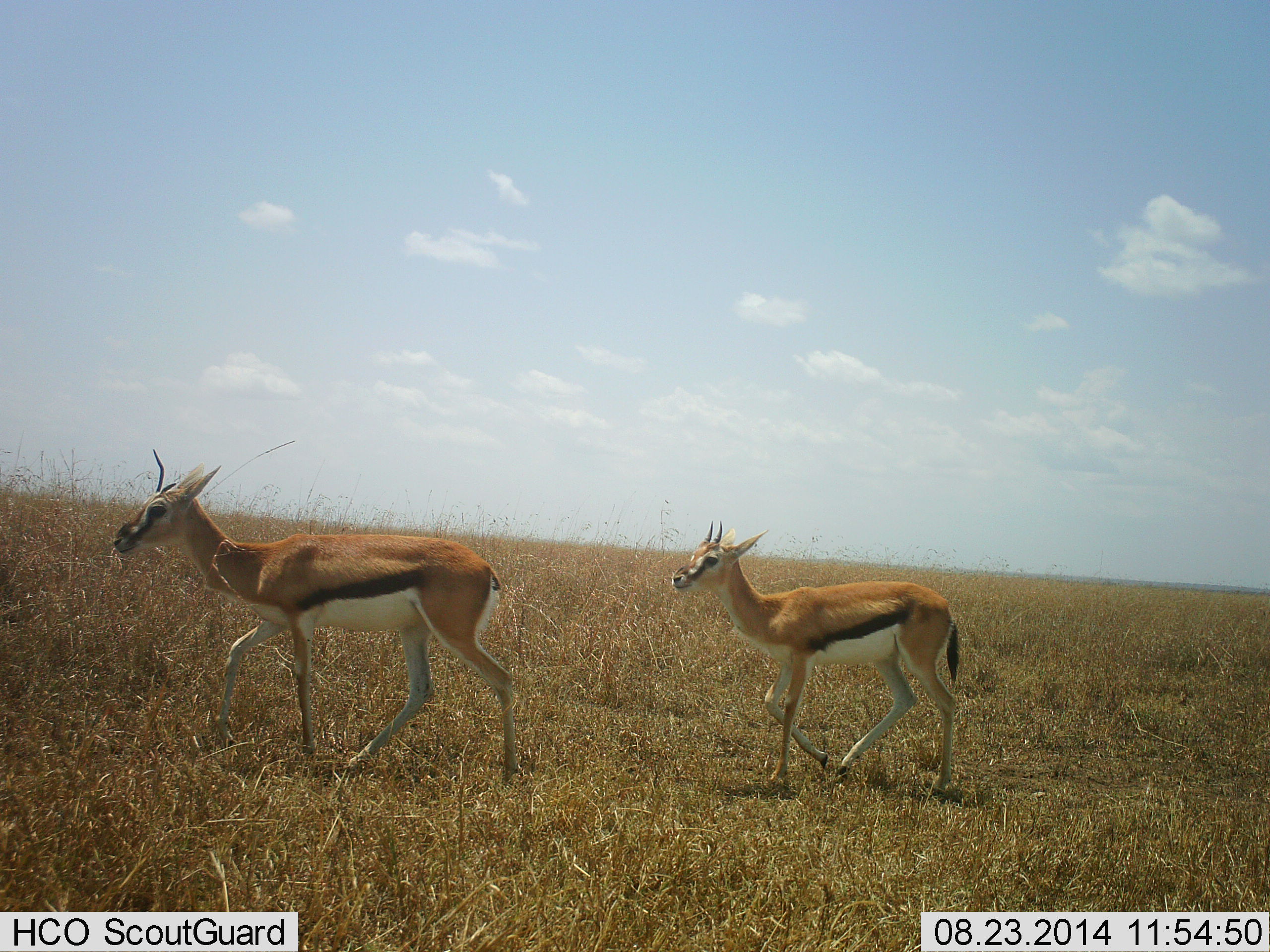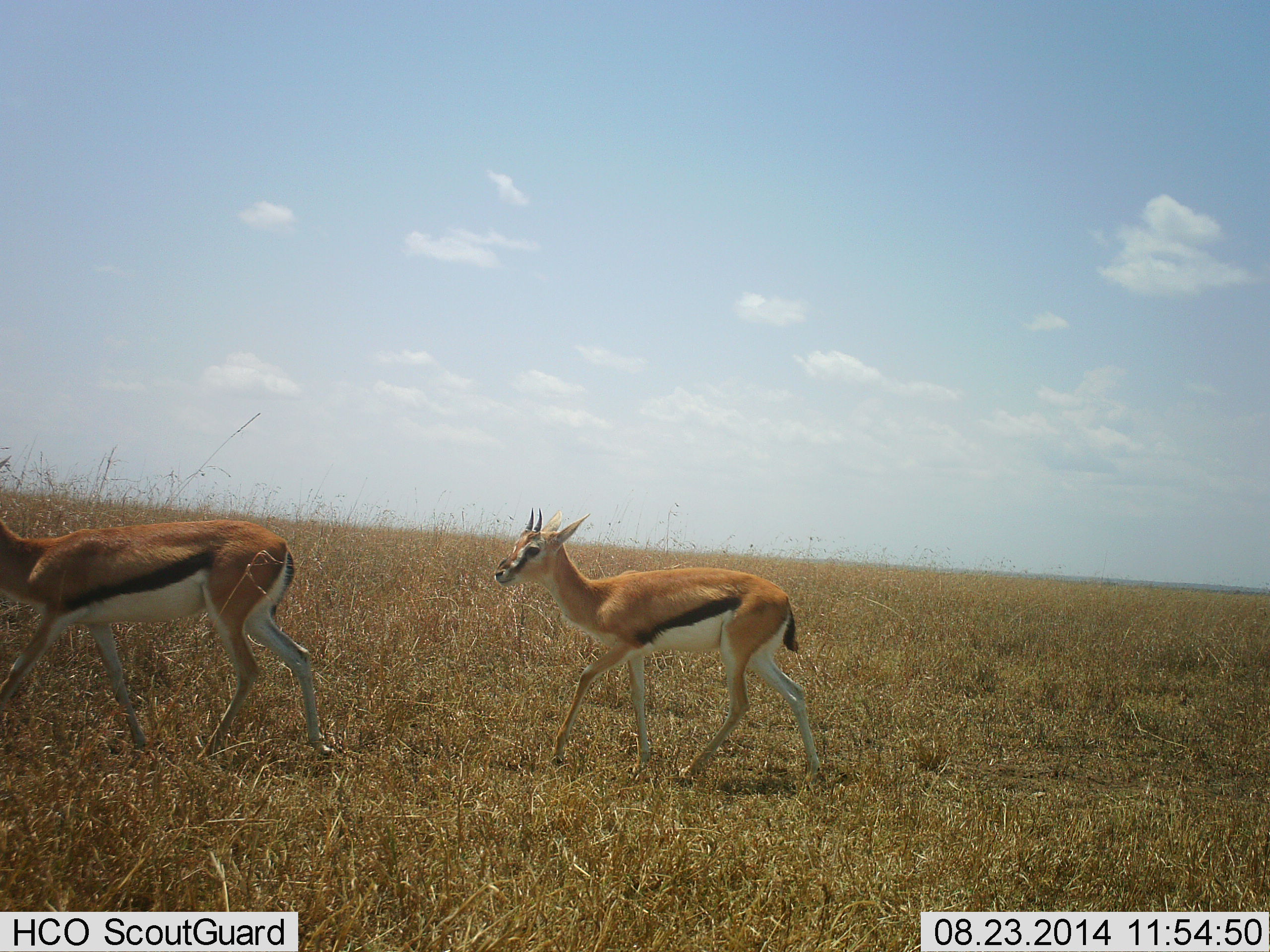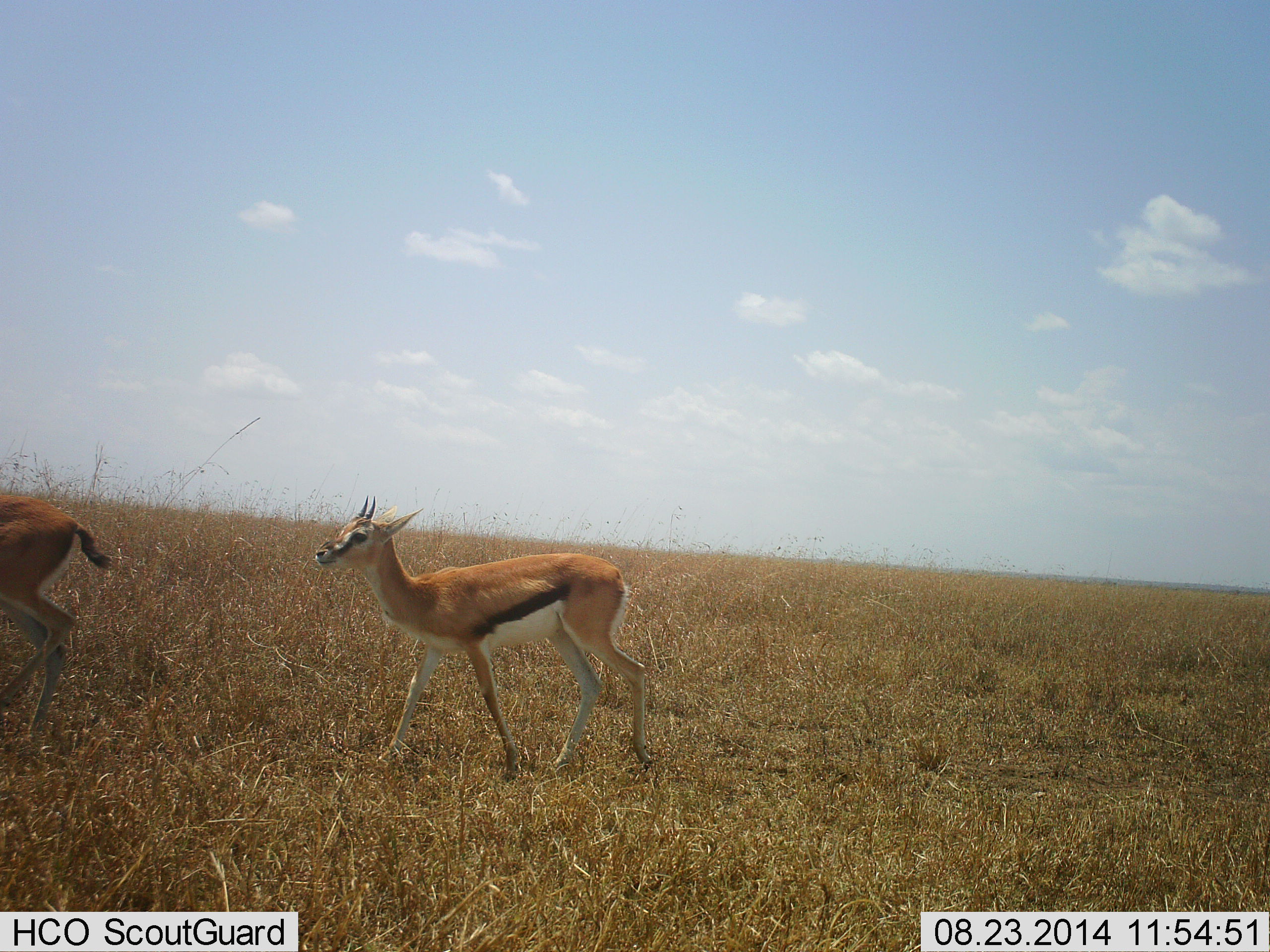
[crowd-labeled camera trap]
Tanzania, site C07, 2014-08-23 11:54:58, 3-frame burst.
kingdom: Animalia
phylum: Chordata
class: Mammalia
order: Artiodactyla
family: Bovidae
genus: Eudorcas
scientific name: Eudorcas thomsonii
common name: thomson's gazelle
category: gazellethomsons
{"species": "gazellethomsons (thomson's gazelle) (Eudorcas thomsonii)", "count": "2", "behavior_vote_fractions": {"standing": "10%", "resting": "0%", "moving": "100%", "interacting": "0%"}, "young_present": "10%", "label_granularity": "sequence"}